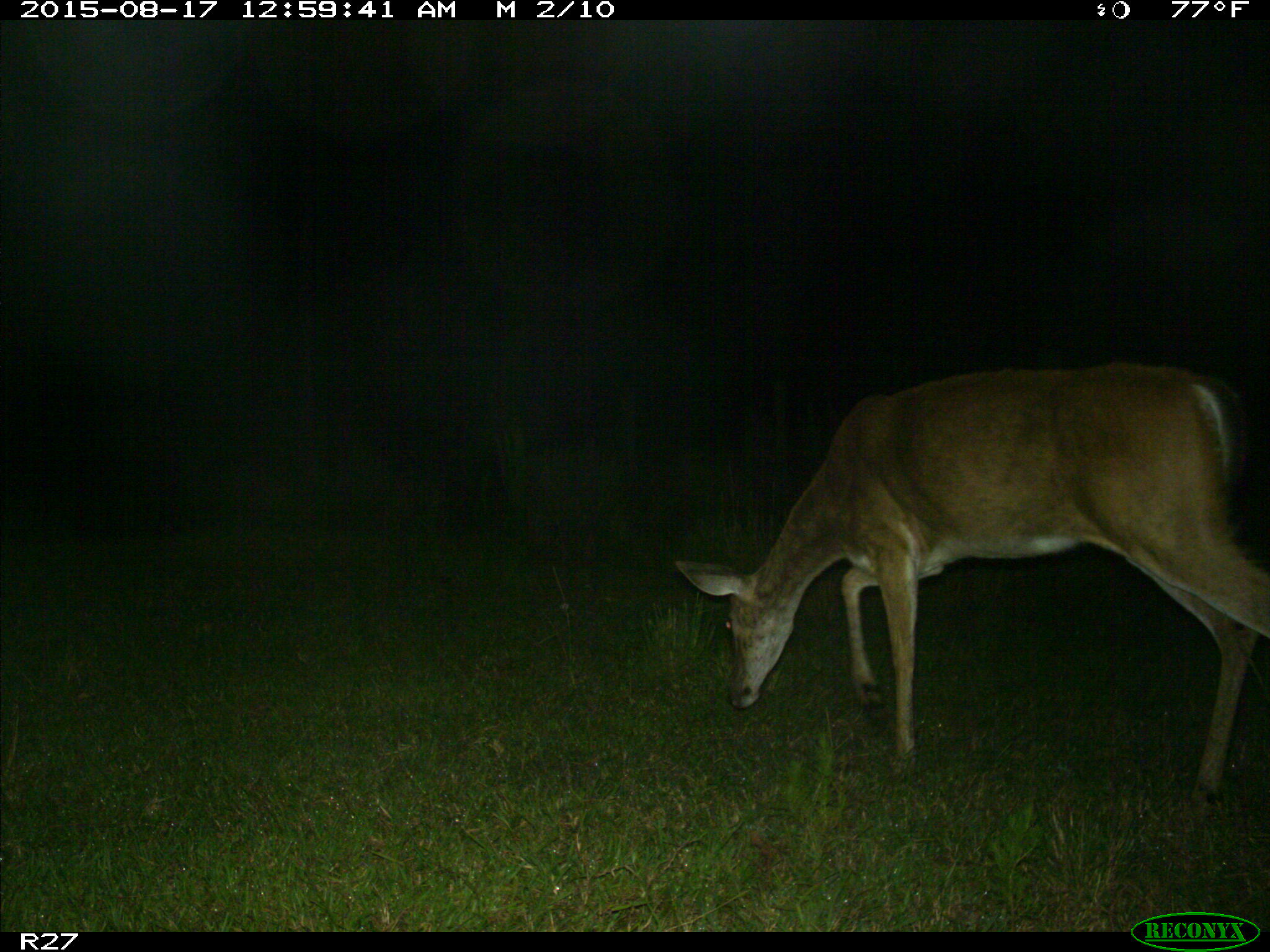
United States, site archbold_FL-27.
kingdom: Animalia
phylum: Chordata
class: Mammalia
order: Artiodactyla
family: Cervidae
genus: Odocoileus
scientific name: Odocoileus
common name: deer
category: unidentified deer